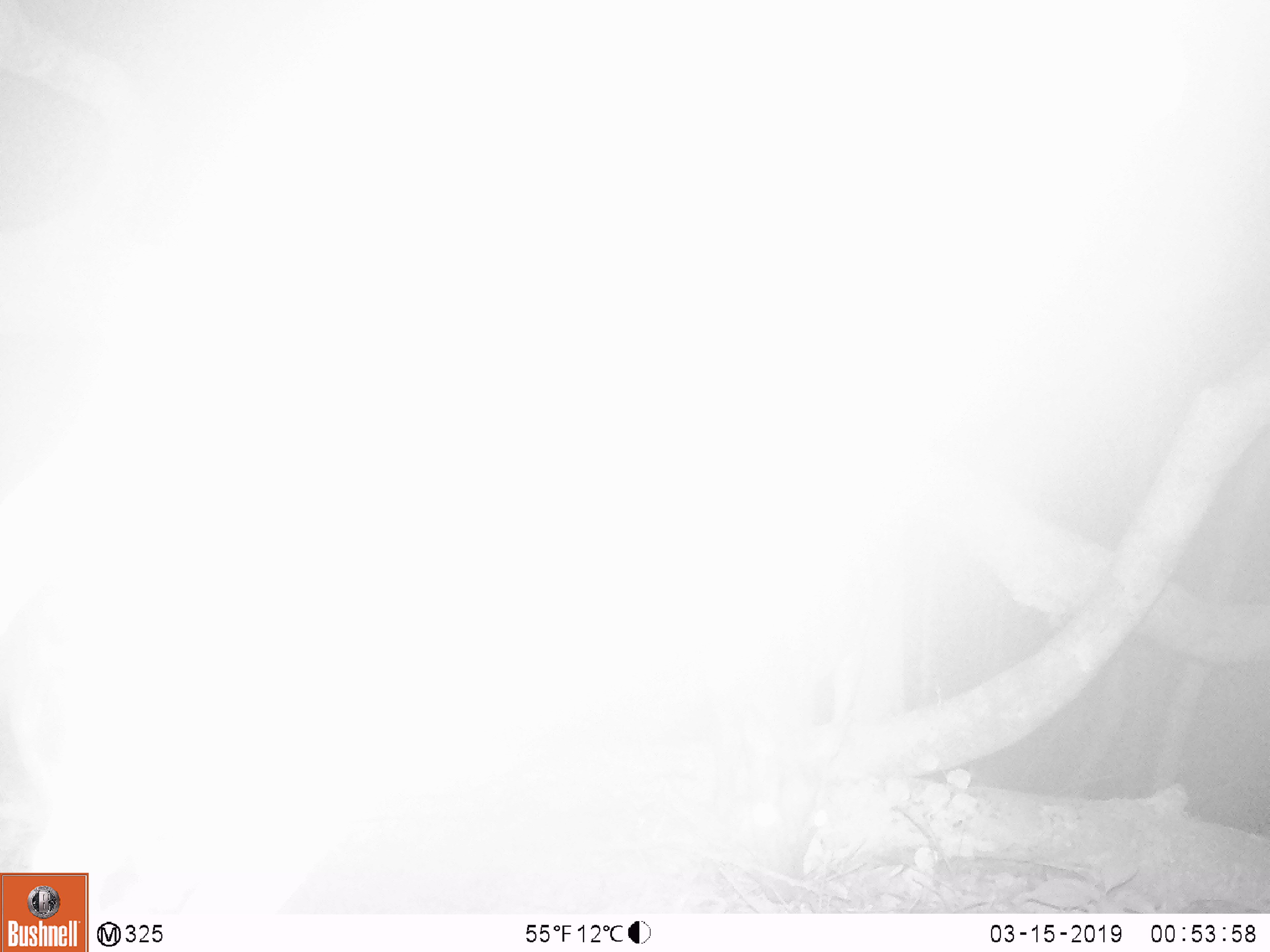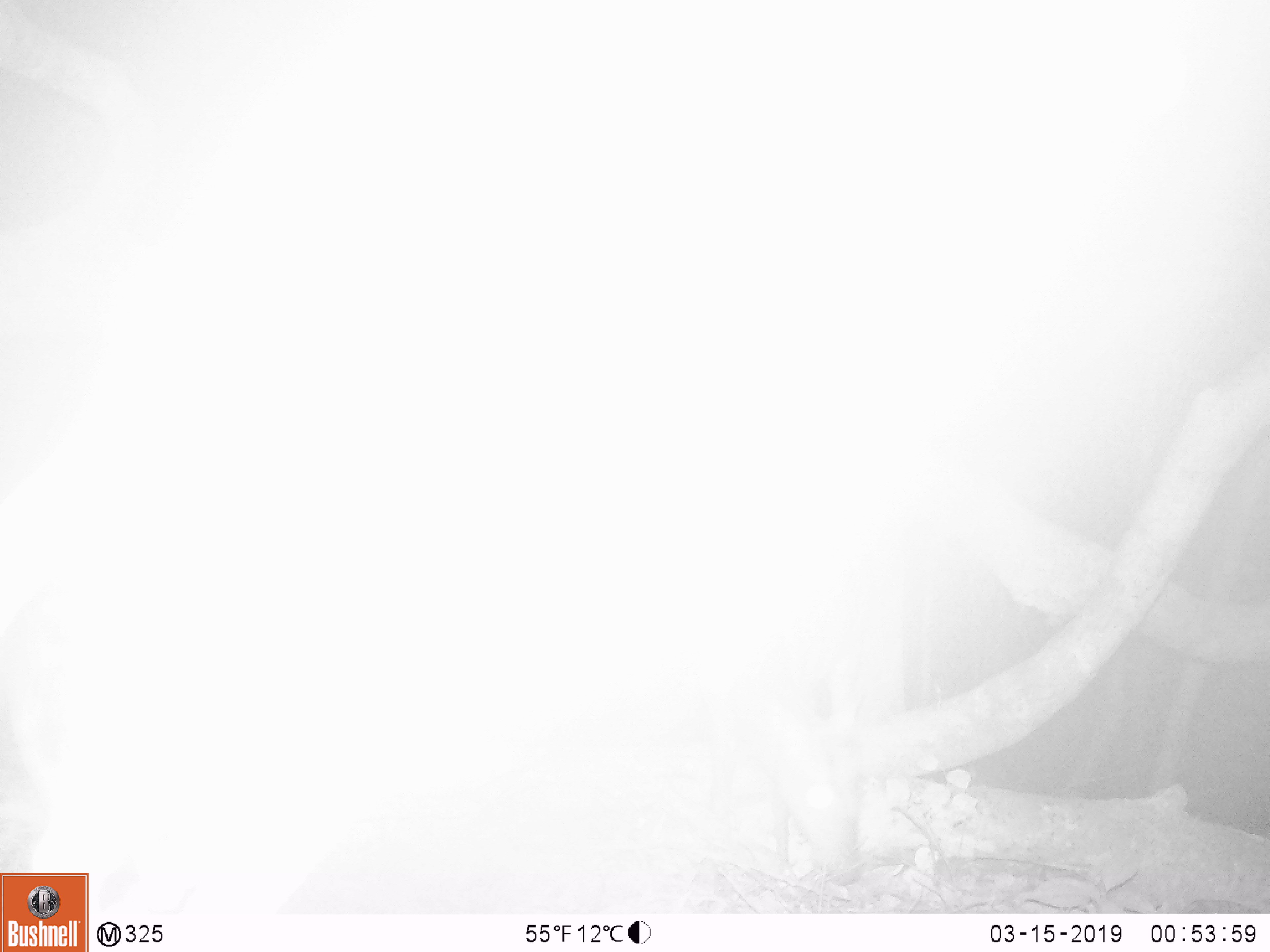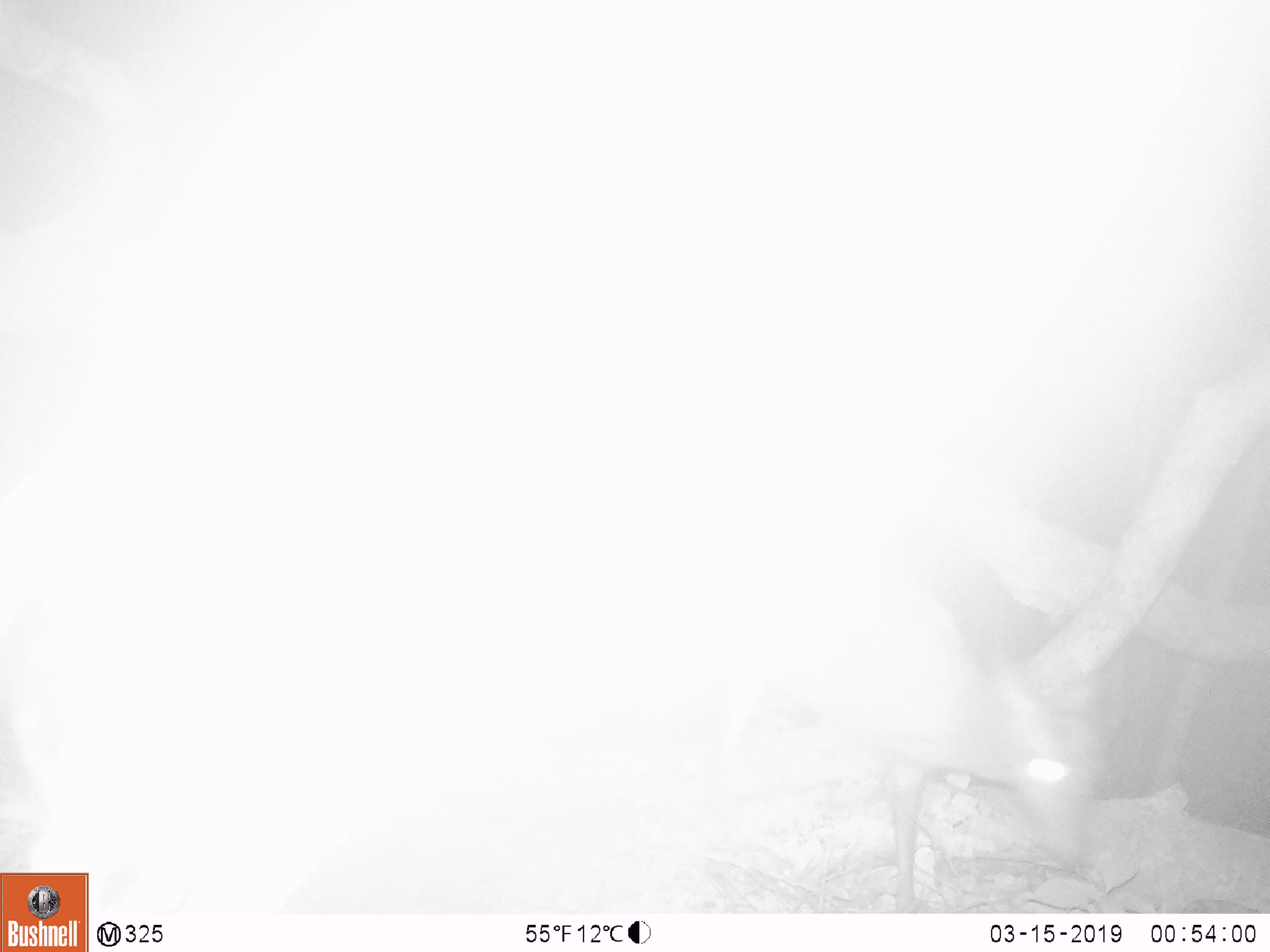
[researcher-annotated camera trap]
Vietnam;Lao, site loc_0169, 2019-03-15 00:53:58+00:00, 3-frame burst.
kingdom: Animalia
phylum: Chordata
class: Mammalia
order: Artiodactyla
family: Cervidae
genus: Muntiacus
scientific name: Muntiacus rooseveltorum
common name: roosevelt's muntjac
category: roosevelts muntjac group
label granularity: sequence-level